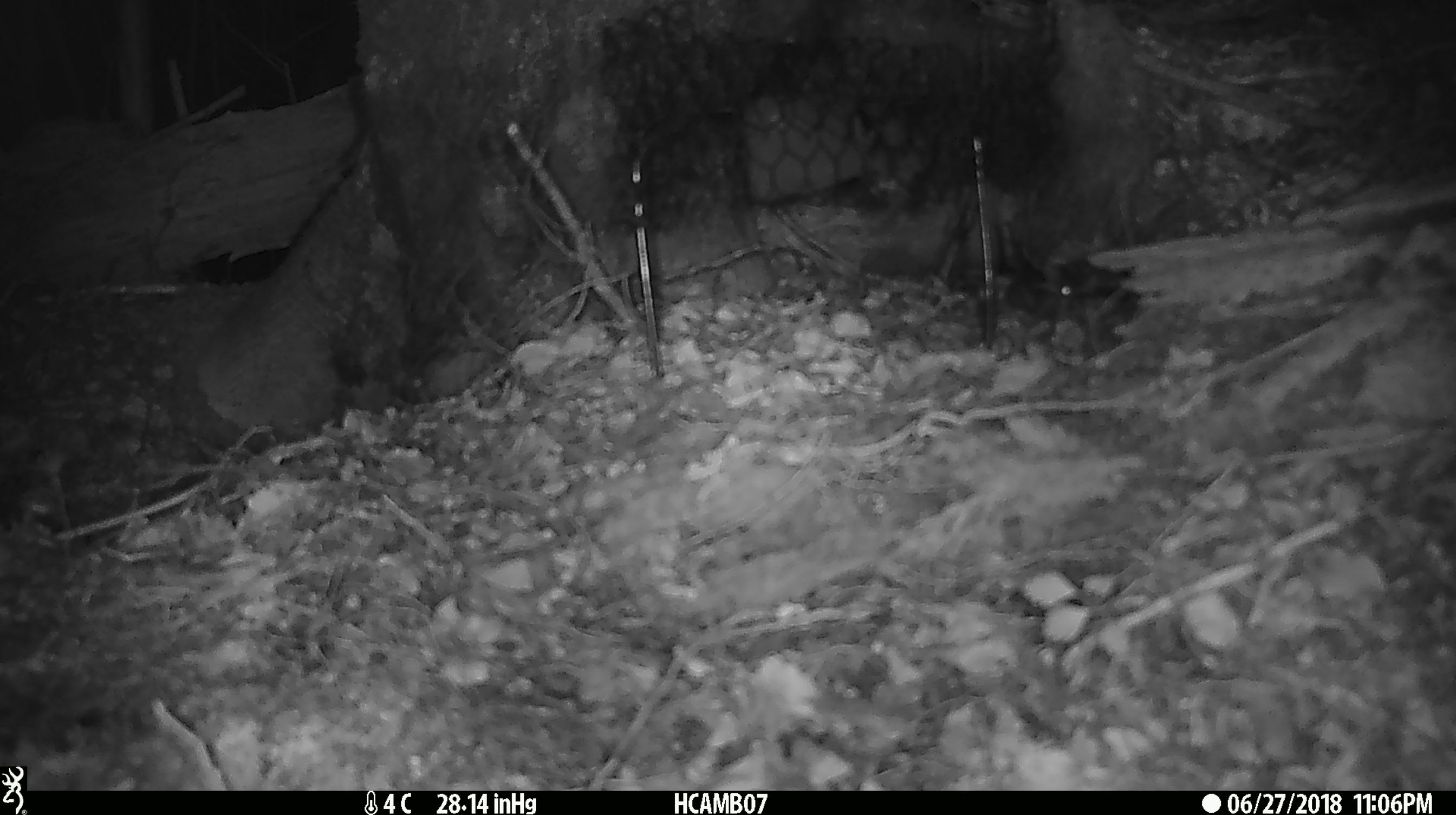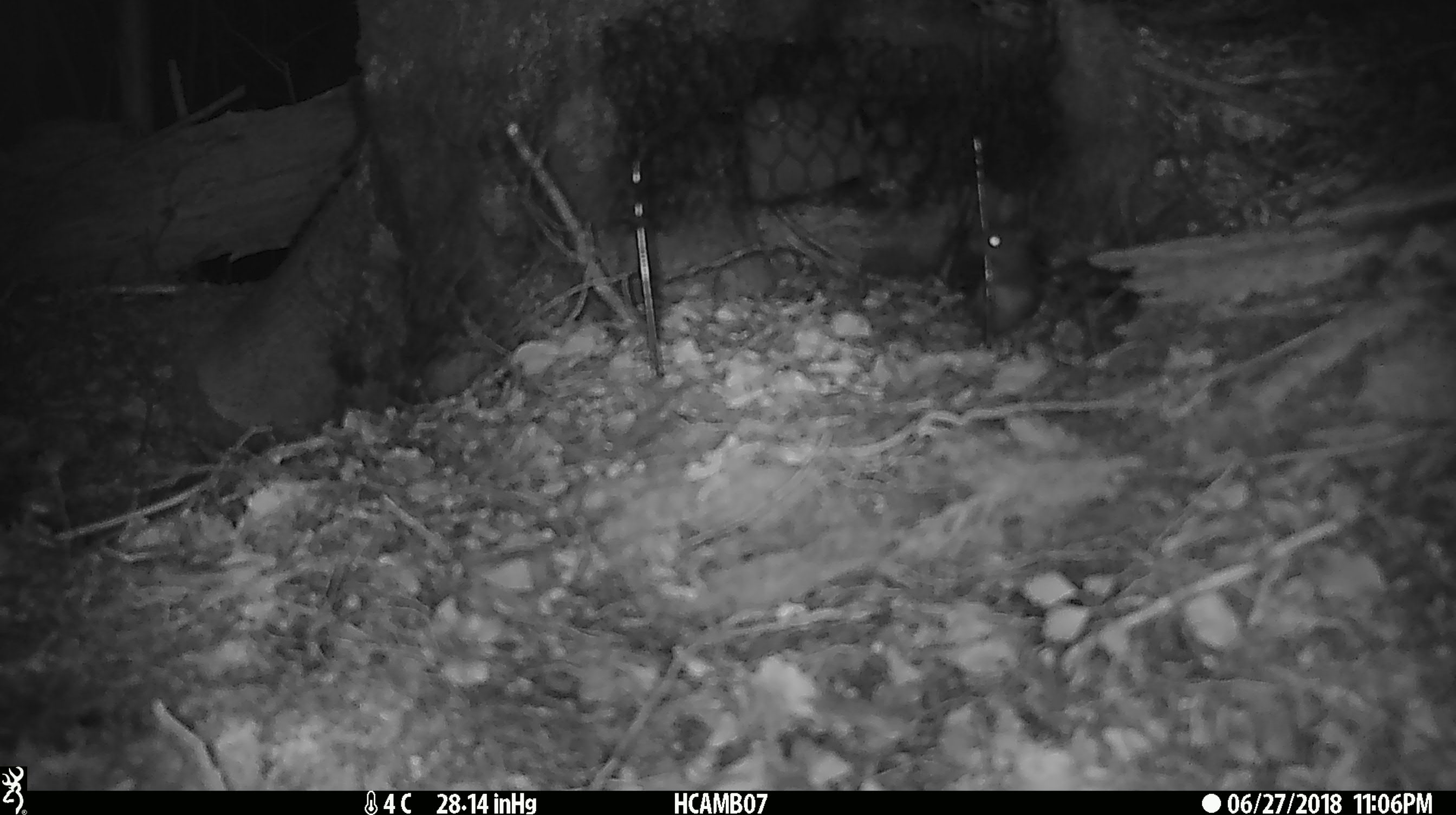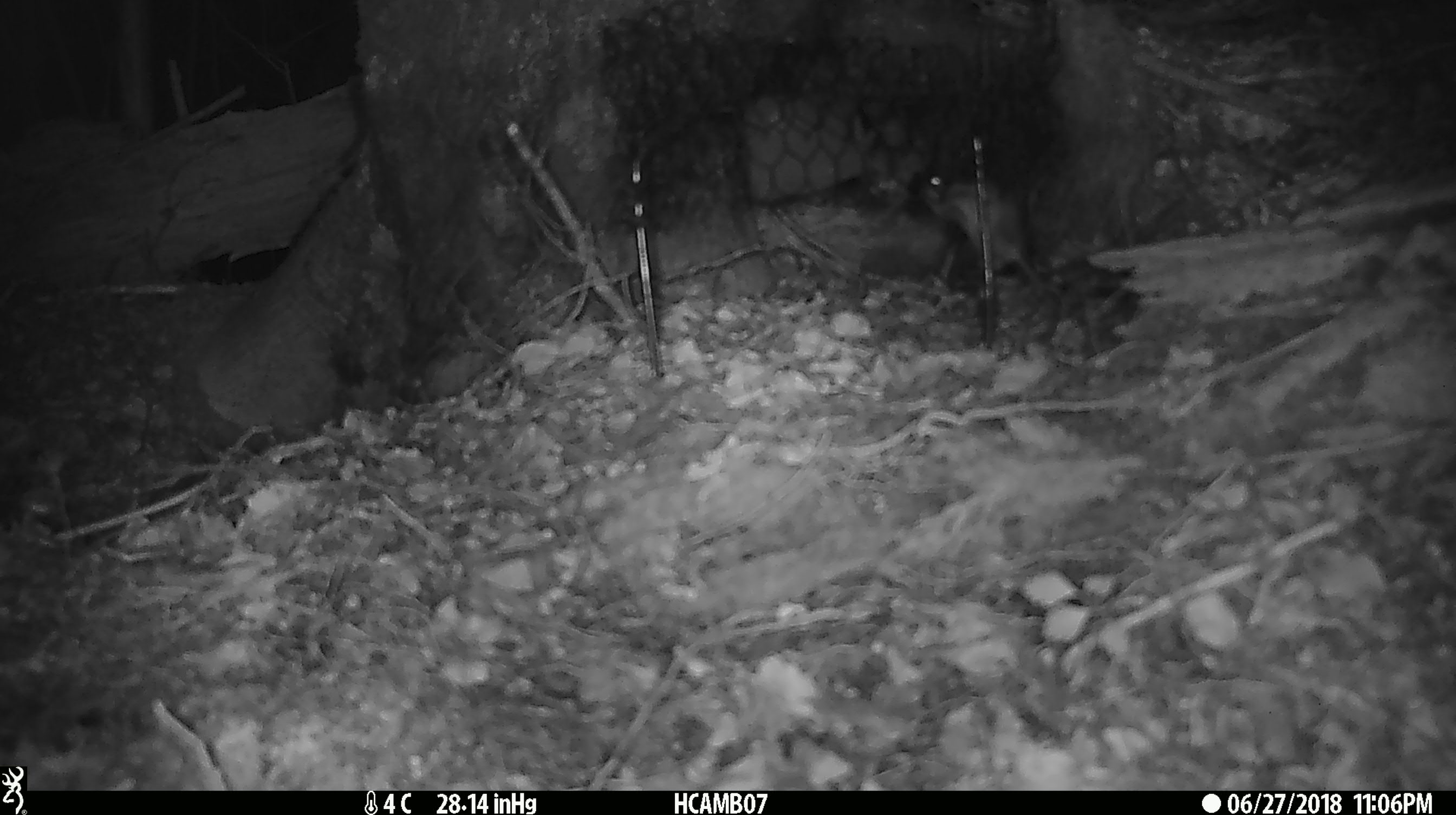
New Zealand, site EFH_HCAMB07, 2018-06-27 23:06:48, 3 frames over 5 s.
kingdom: Animalia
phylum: Chordata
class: Mammalia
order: Rodentia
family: Muridae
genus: Mus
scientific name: Mus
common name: mouse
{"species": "mouse (Mus)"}